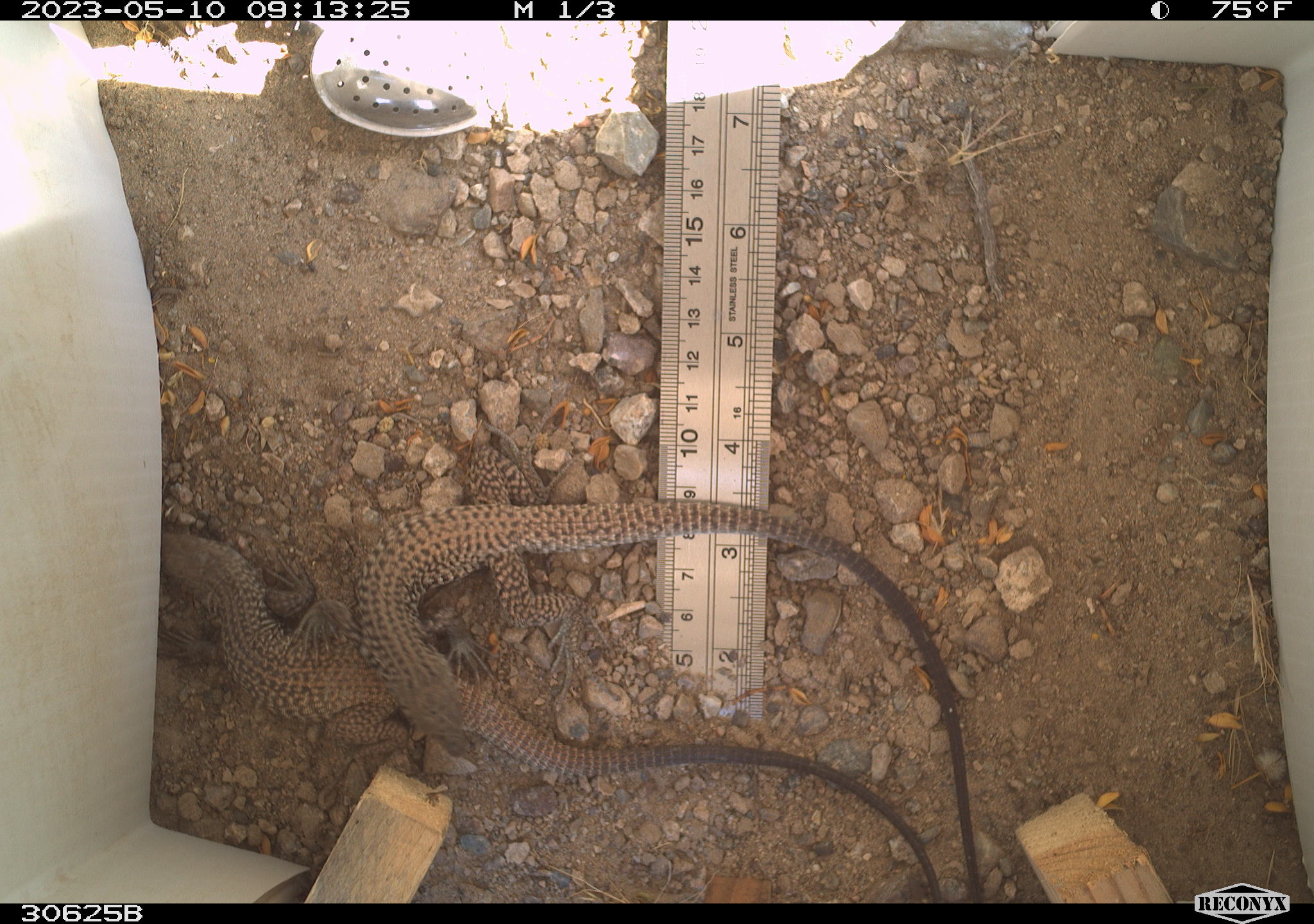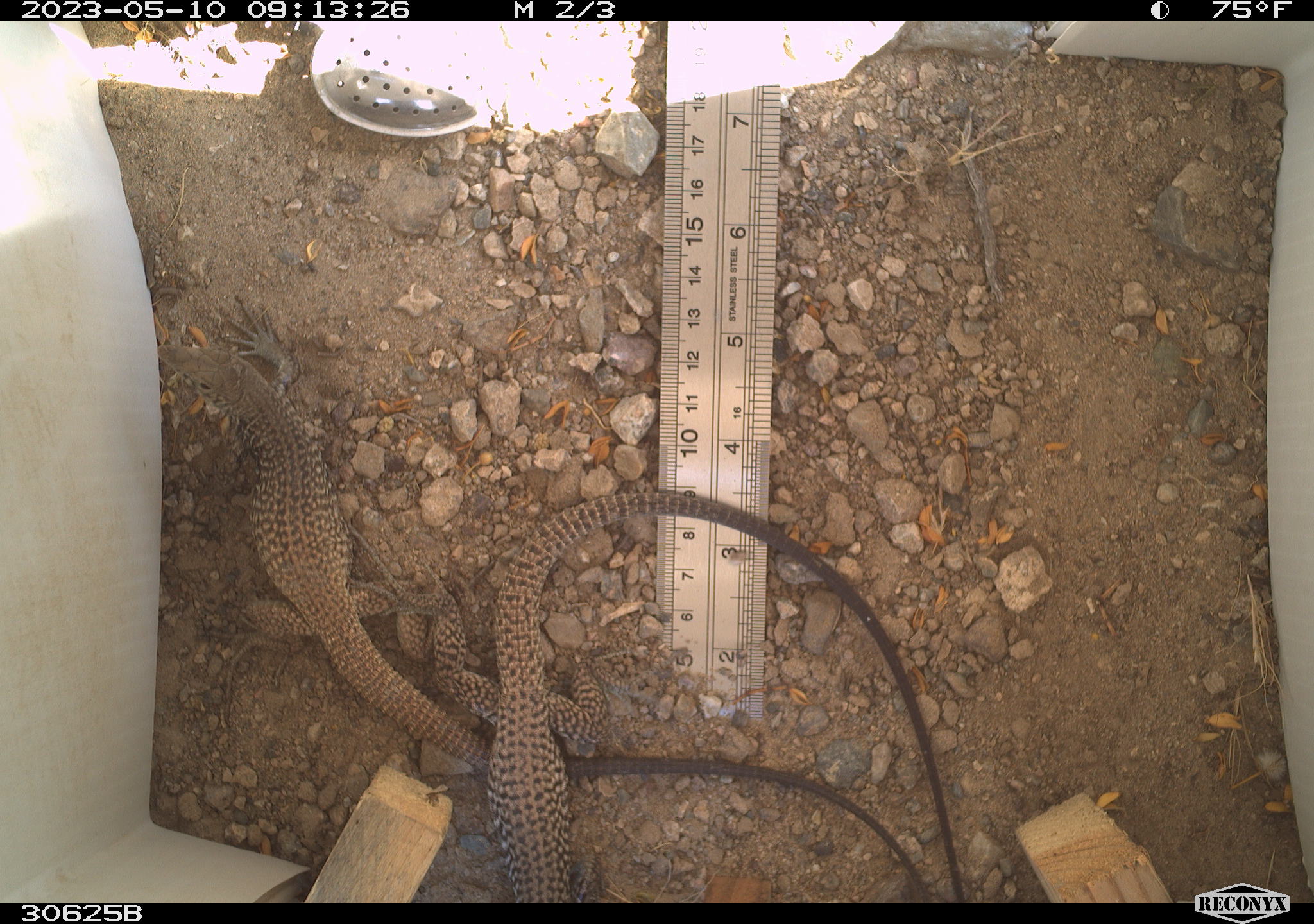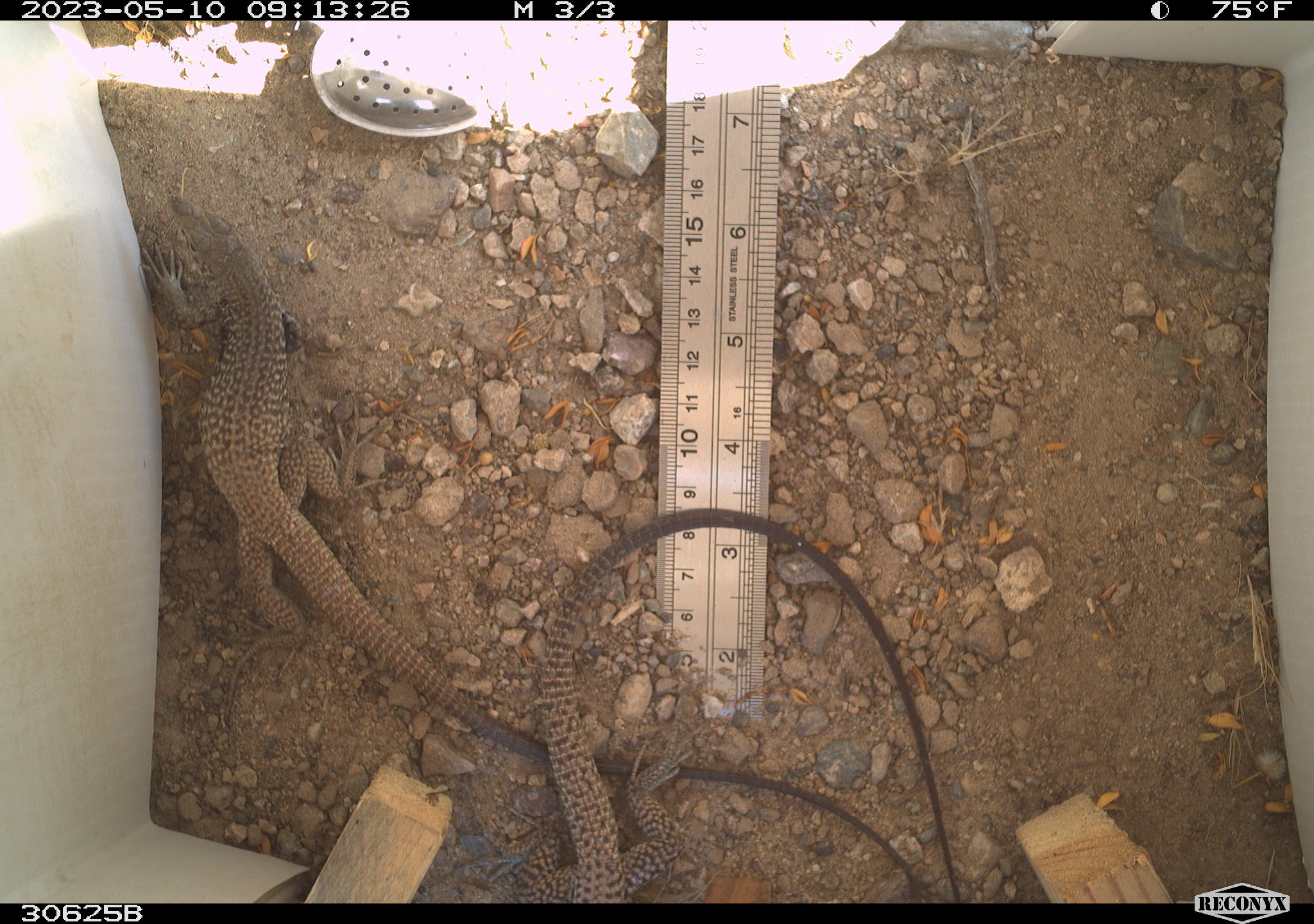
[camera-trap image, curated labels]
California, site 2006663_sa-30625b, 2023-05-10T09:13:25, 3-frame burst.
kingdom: Animalia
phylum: Chordata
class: Reptilia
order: Squamata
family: Teiidae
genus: Aspidoscelis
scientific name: Aspidoscelis tigris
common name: western whiptail